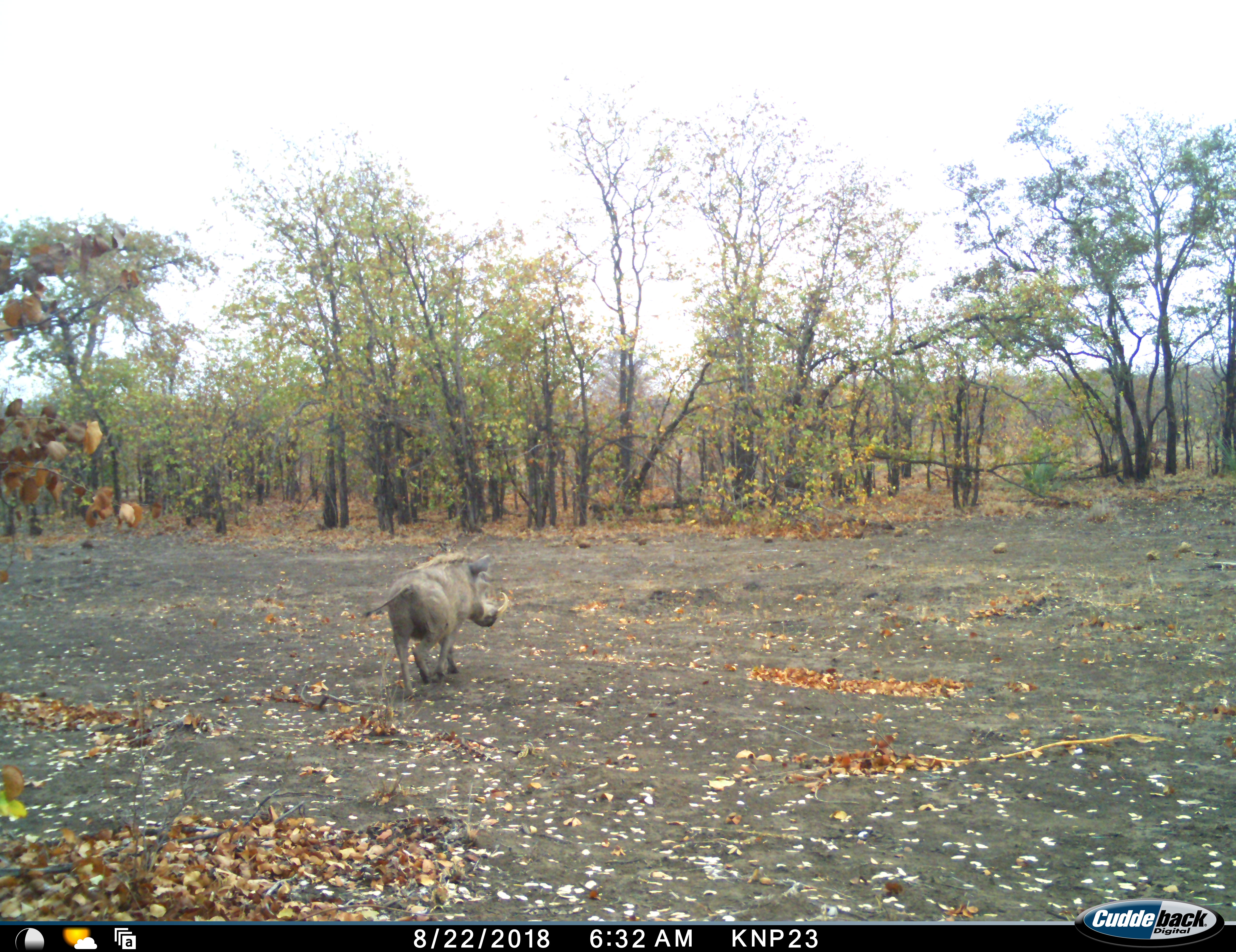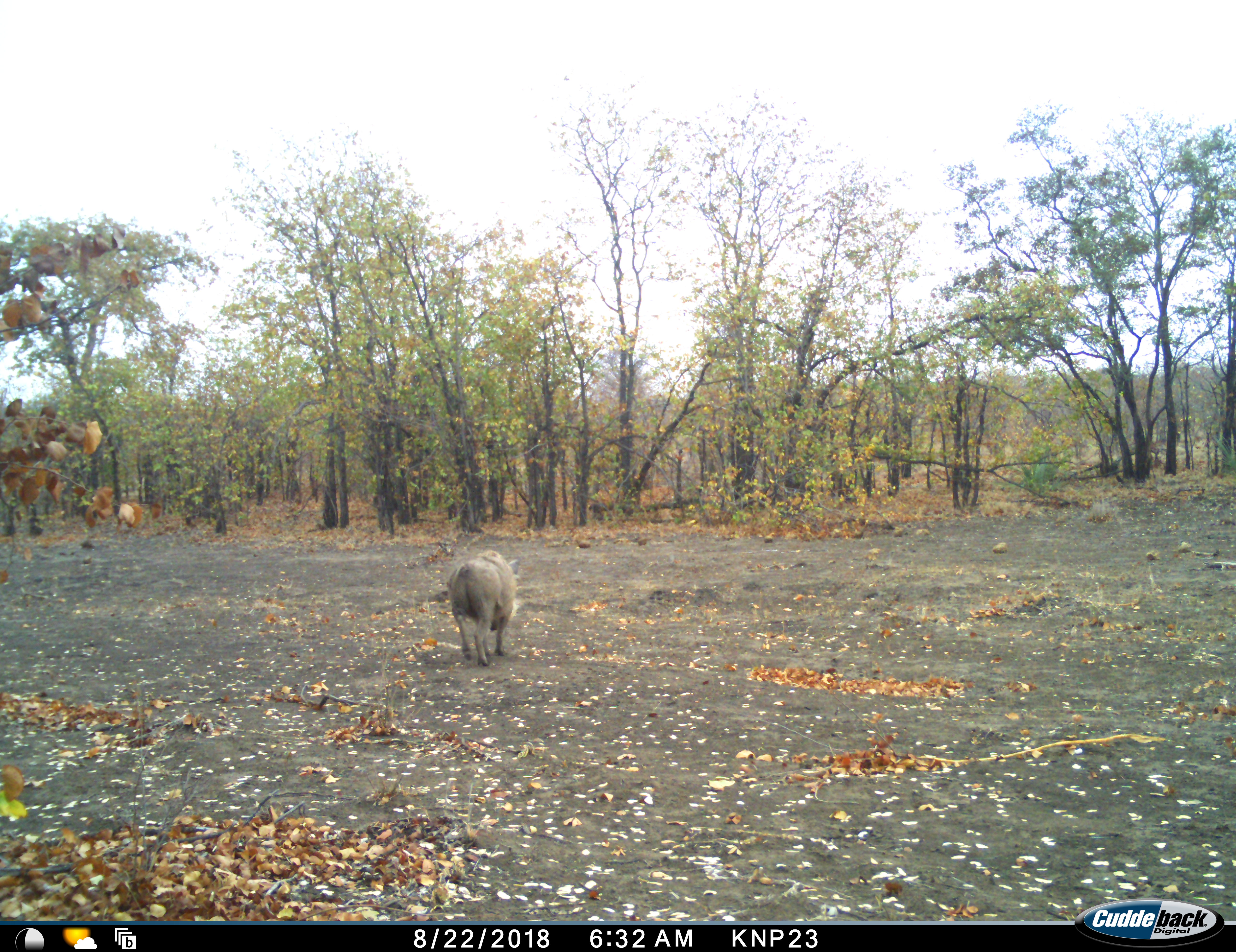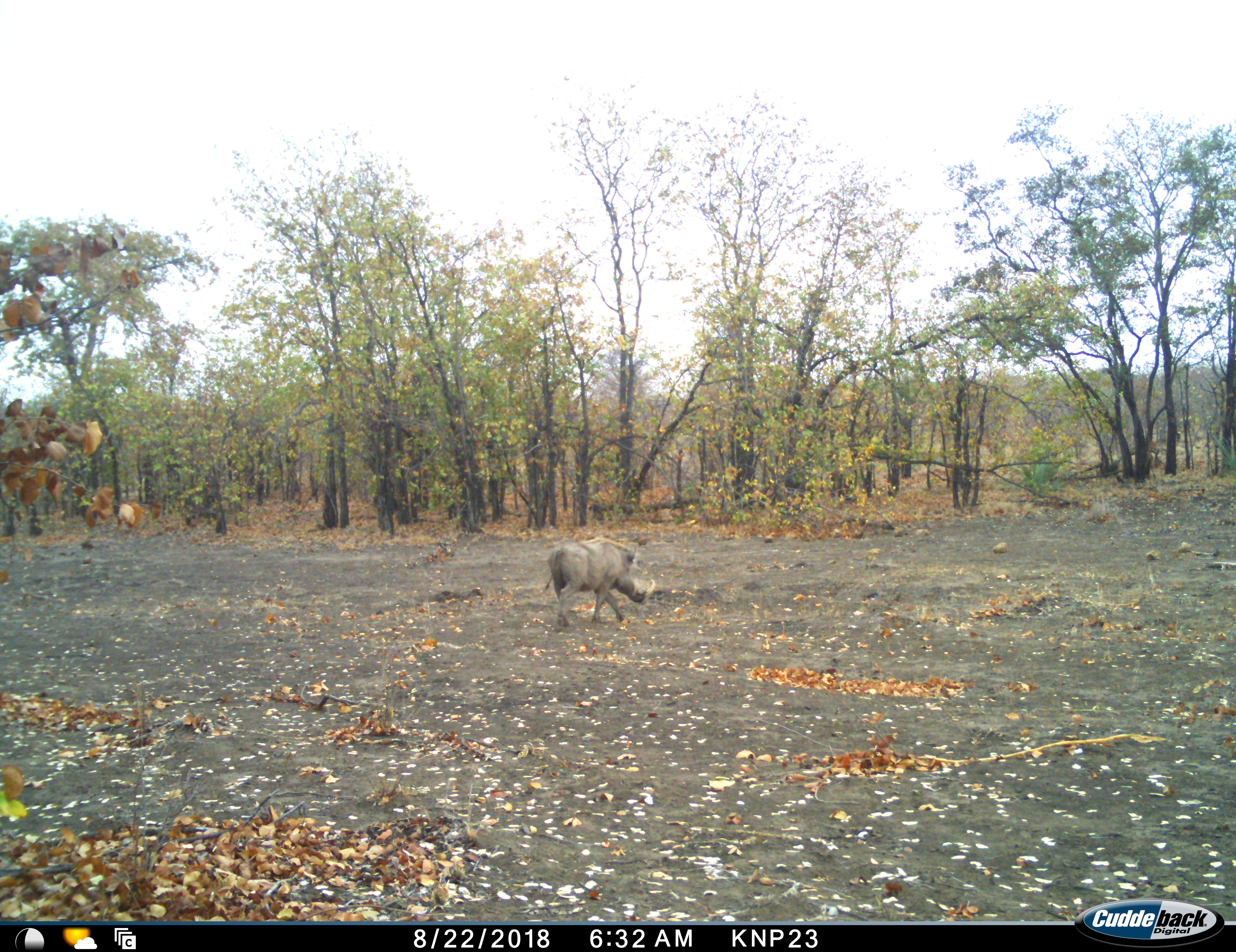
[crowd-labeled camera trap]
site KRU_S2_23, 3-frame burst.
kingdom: Animalia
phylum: Chordata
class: Mammalia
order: Artiodactyla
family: Suidae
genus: Phacochoerus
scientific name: Phacochoerus africanus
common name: warthog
Warthog (Phacochoerus africanus), count 1. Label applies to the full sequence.